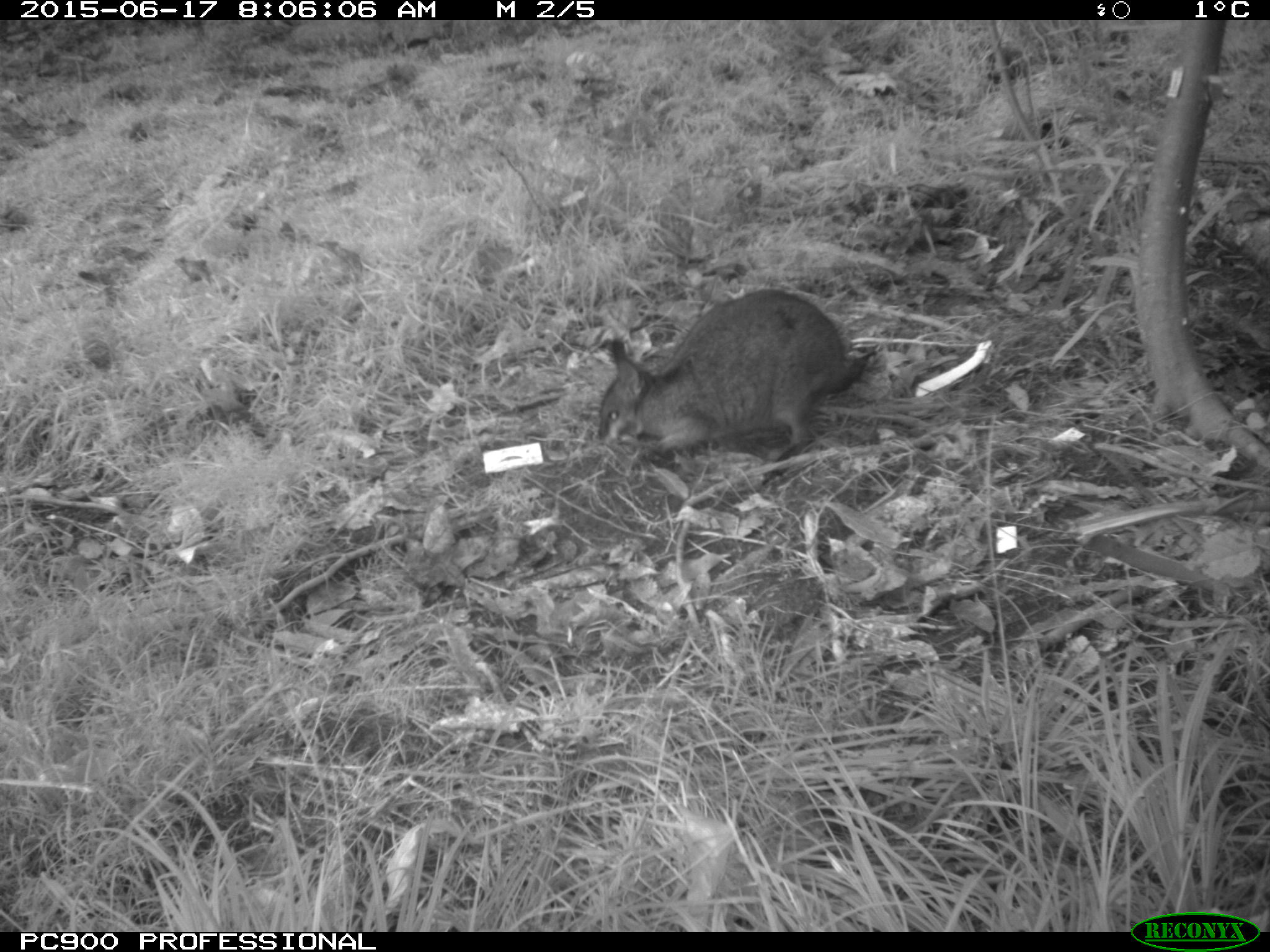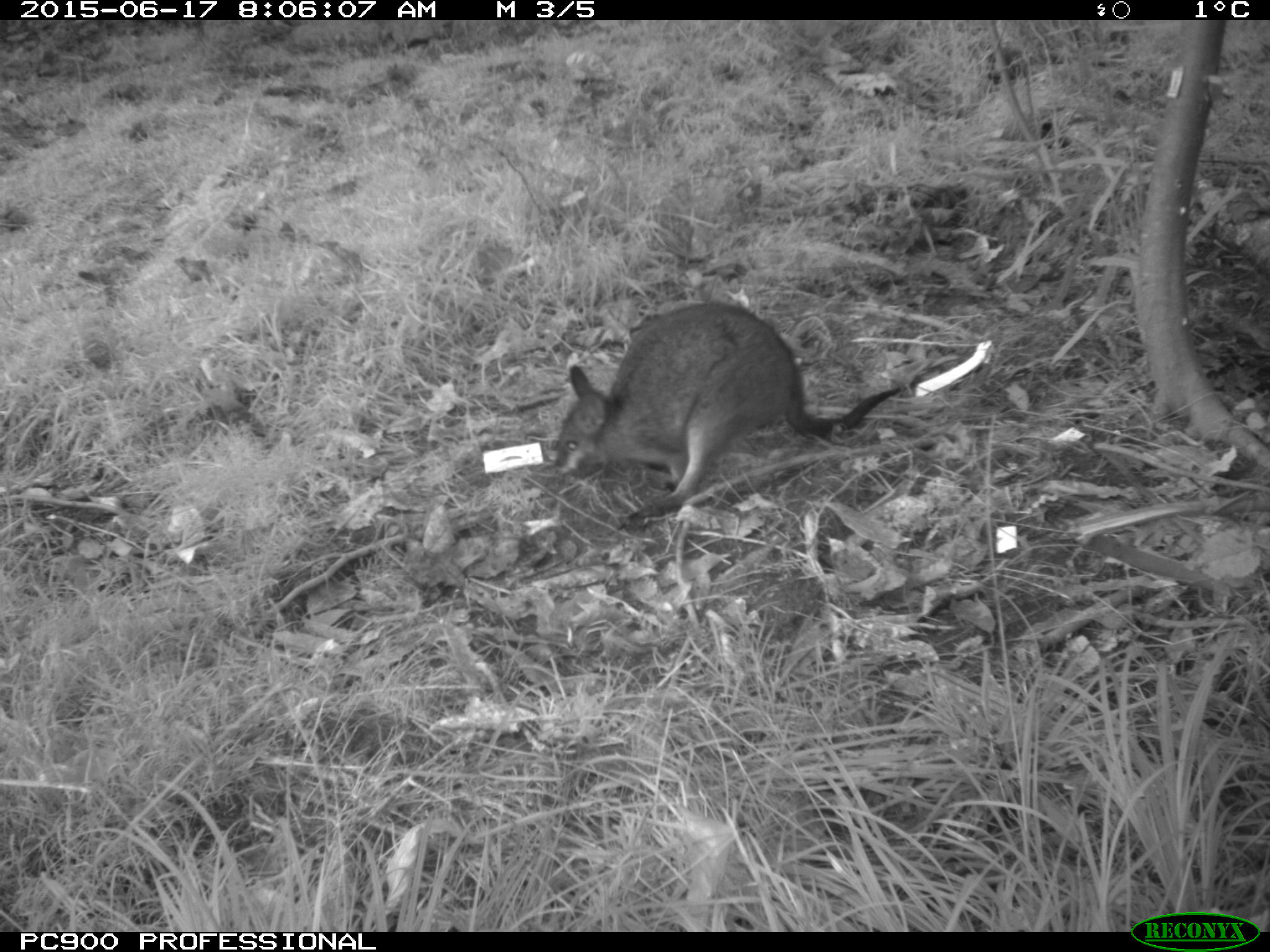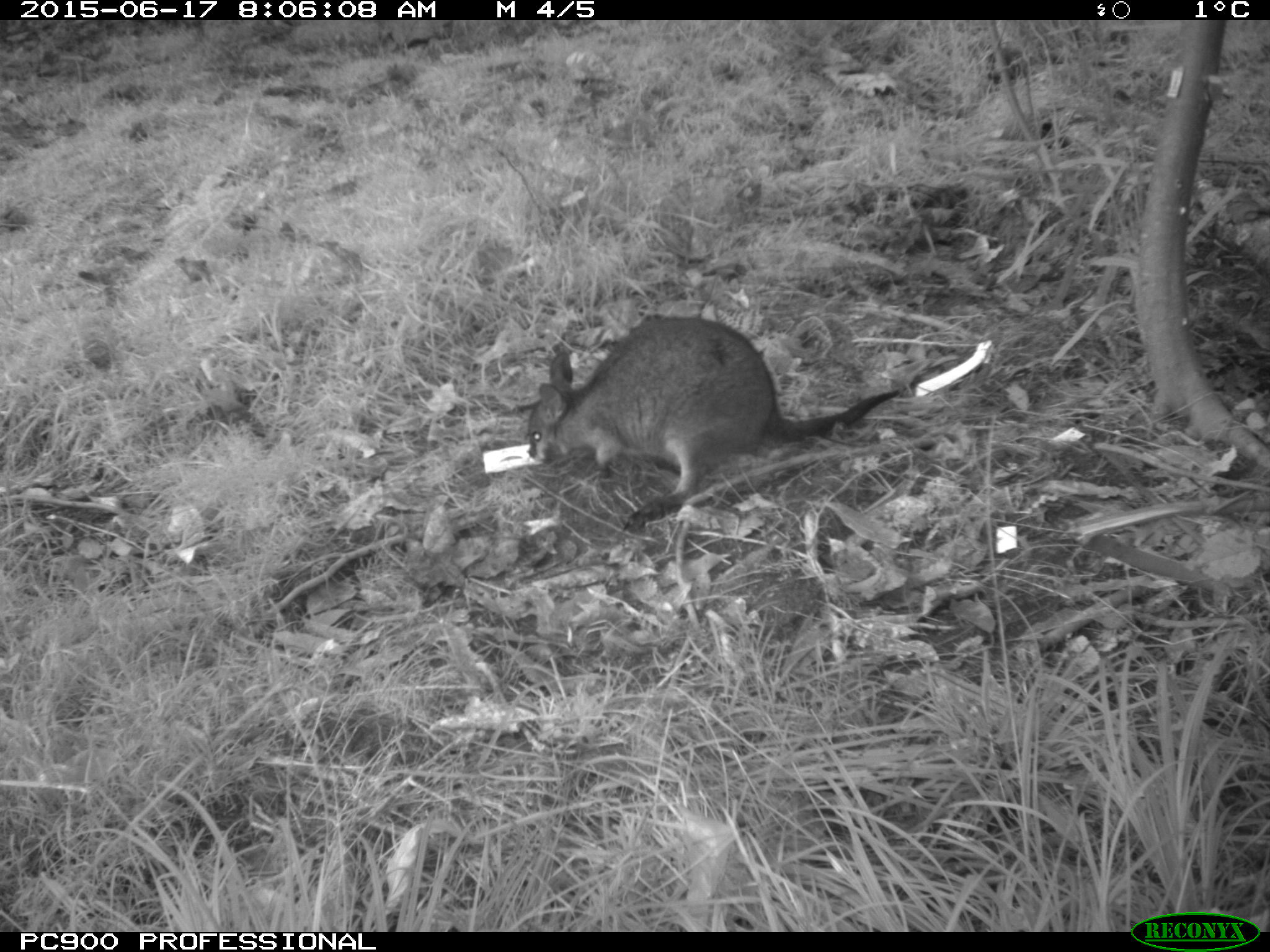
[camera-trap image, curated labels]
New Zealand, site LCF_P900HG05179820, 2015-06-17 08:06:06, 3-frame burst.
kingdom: Animalia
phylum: Chordata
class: Mammalia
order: Diprotodontia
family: Macropodidae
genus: Notamacropus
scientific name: Notamacropus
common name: wallaby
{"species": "wallaby (Notamacropus)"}